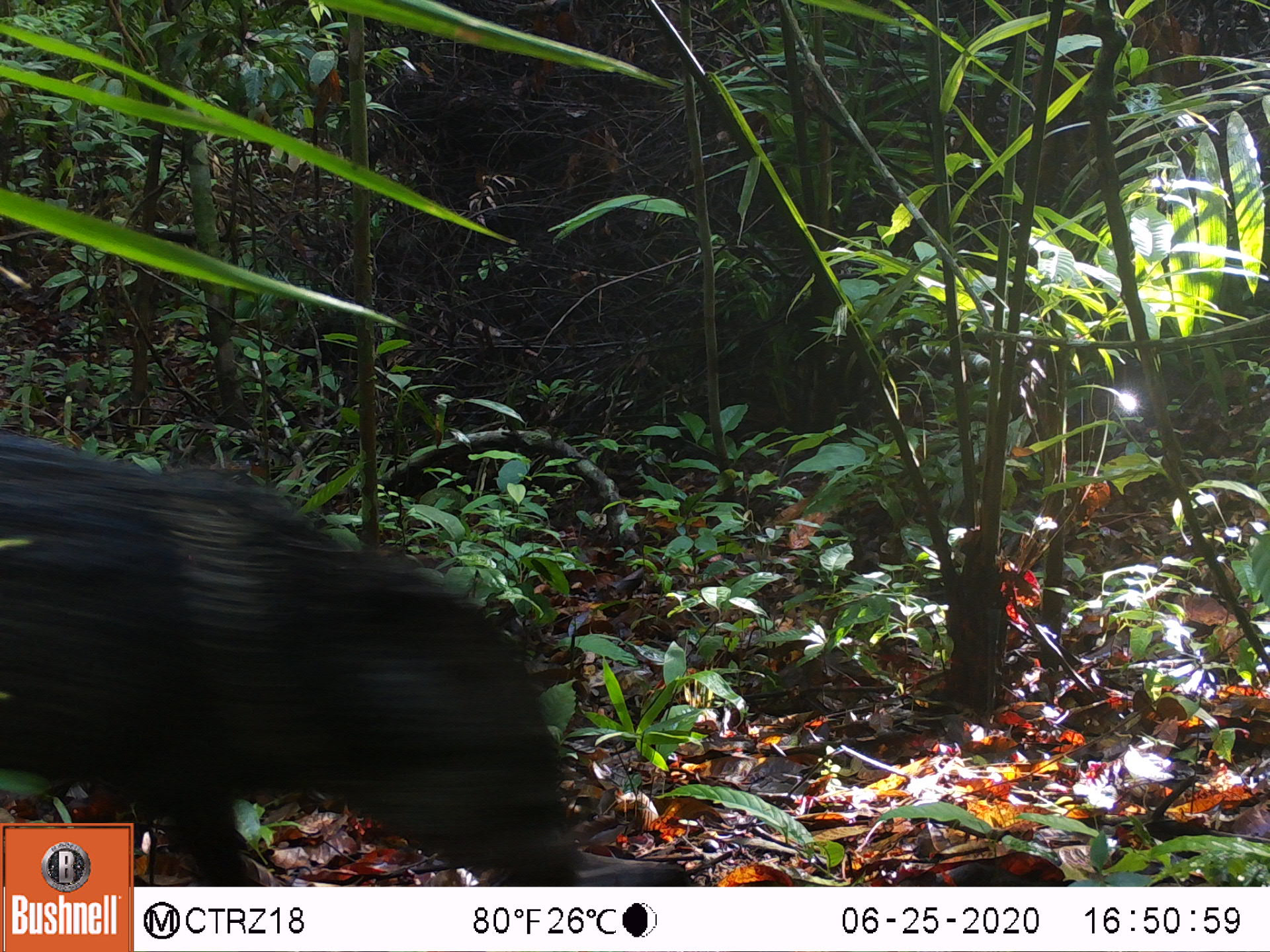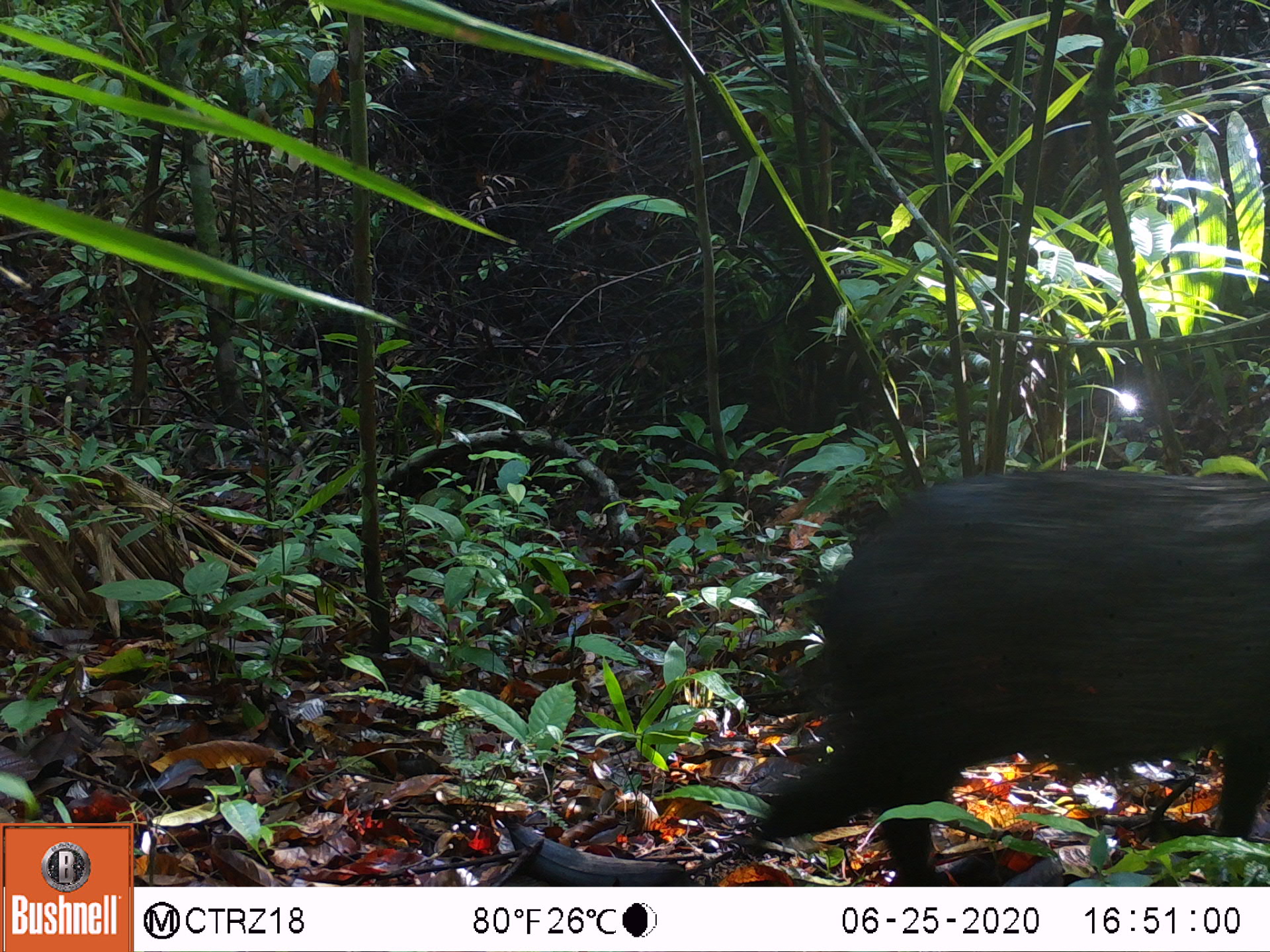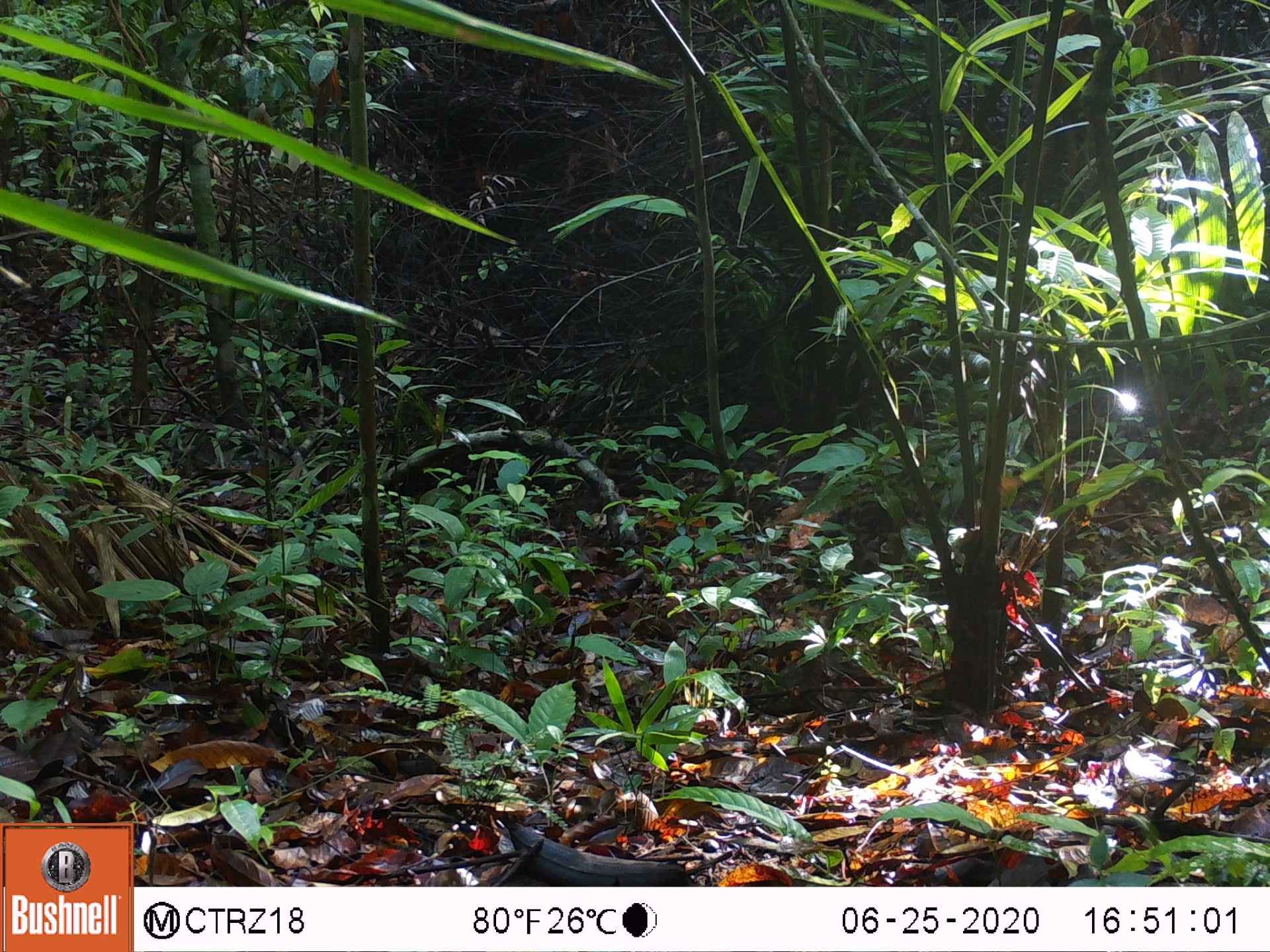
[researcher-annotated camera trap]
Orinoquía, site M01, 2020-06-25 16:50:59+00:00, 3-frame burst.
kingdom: Animalia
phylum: Chordata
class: Mammalia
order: Artiodactyla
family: Tayassuidae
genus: Pecari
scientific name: Pecari tajacu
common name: collared peccary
Collared peccary (Pecari tajacu).